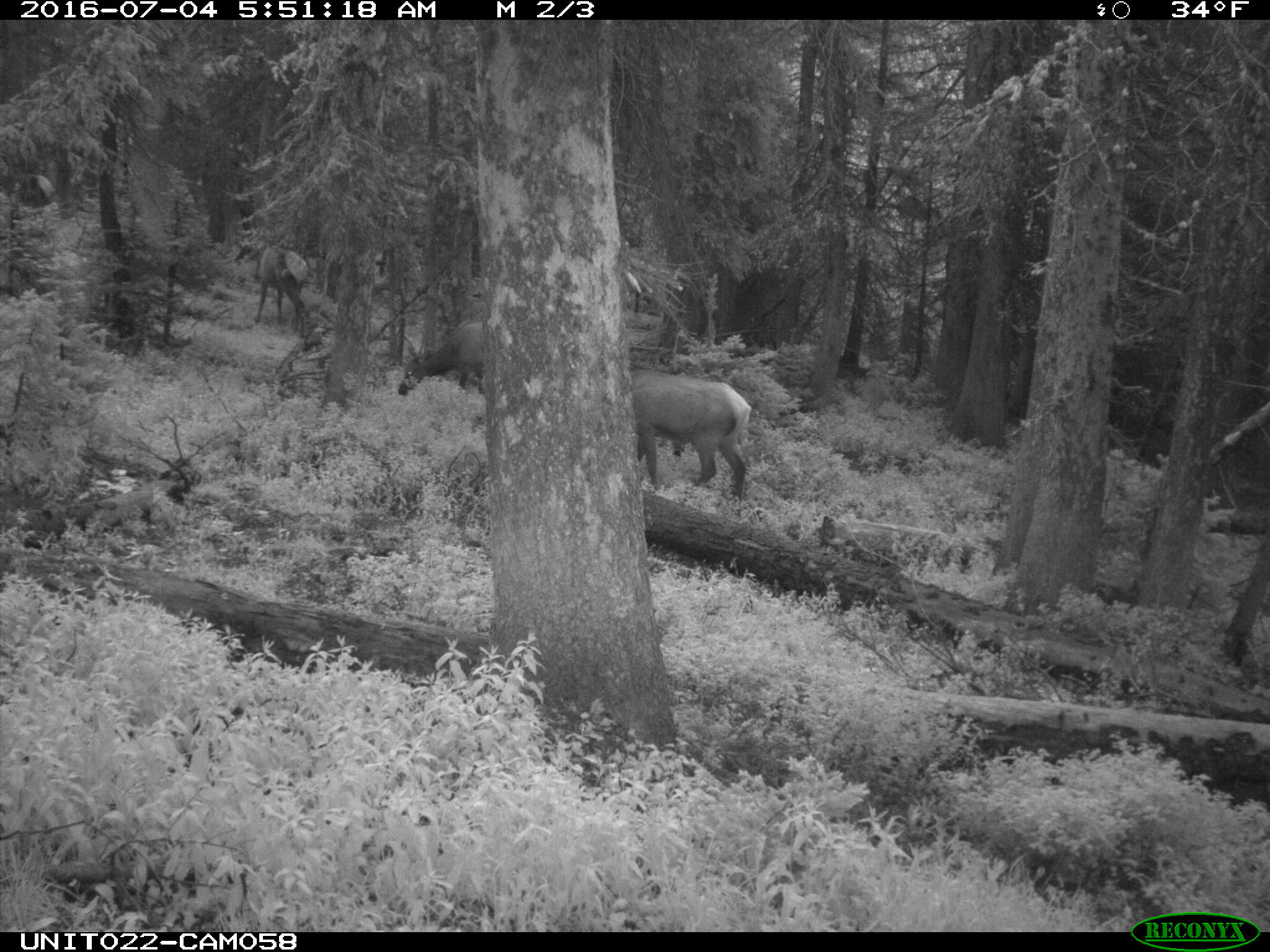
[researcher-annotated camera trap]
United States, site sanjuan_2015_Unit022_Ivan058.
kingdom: Animalia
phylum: Chordata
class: Mammalia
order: Artiodactyla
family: Cervidae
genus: Cervus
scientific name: Cervus elaphus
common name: red deer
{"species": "Cervus elaphus (red deer)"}